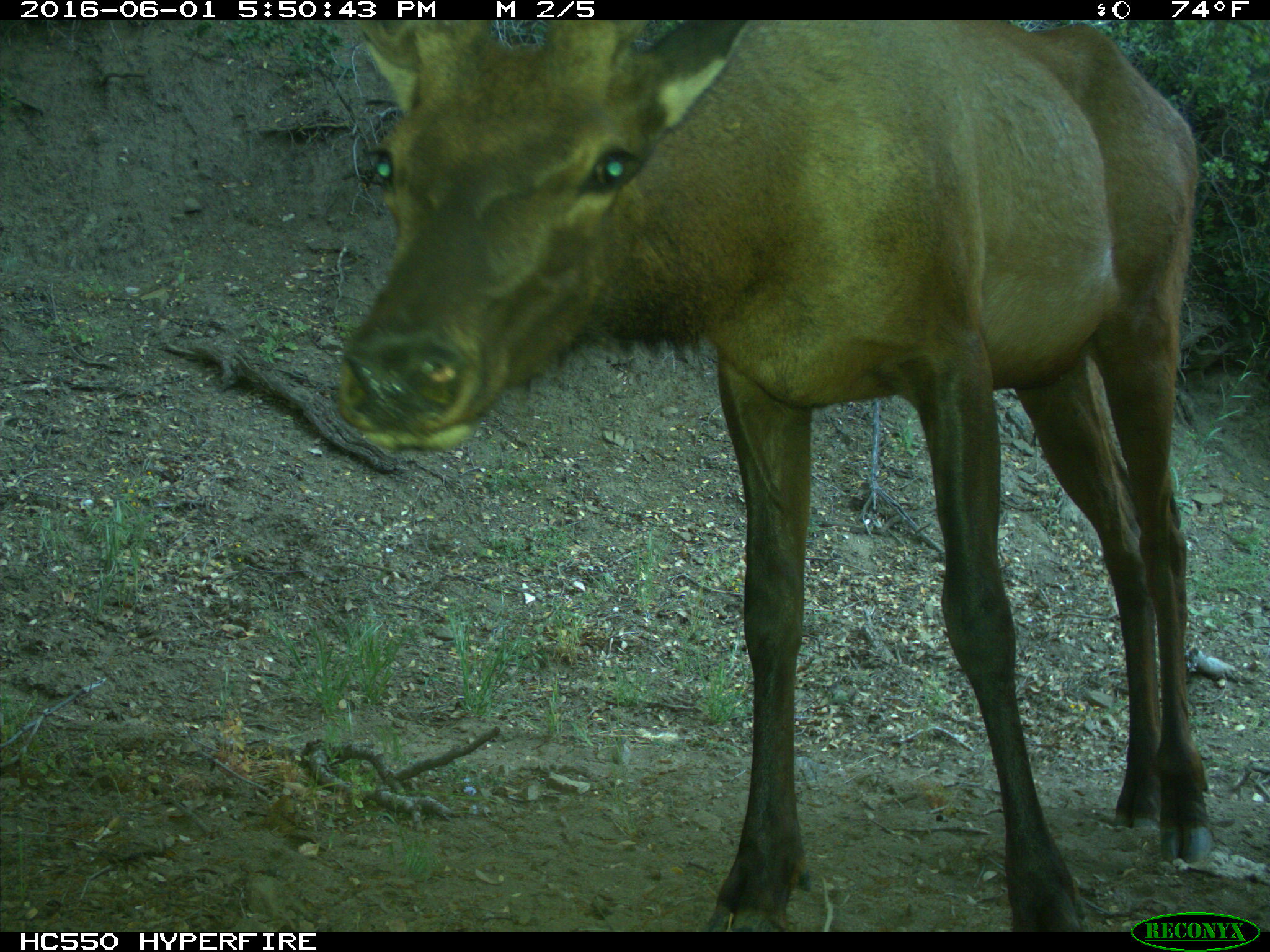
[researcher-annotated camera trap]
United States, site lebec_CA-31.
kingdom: Animalia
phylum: Chordata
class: Mammalia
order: Artiodactyla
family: Cervidae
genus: Cervus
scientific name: Cervus canadensis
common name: elk